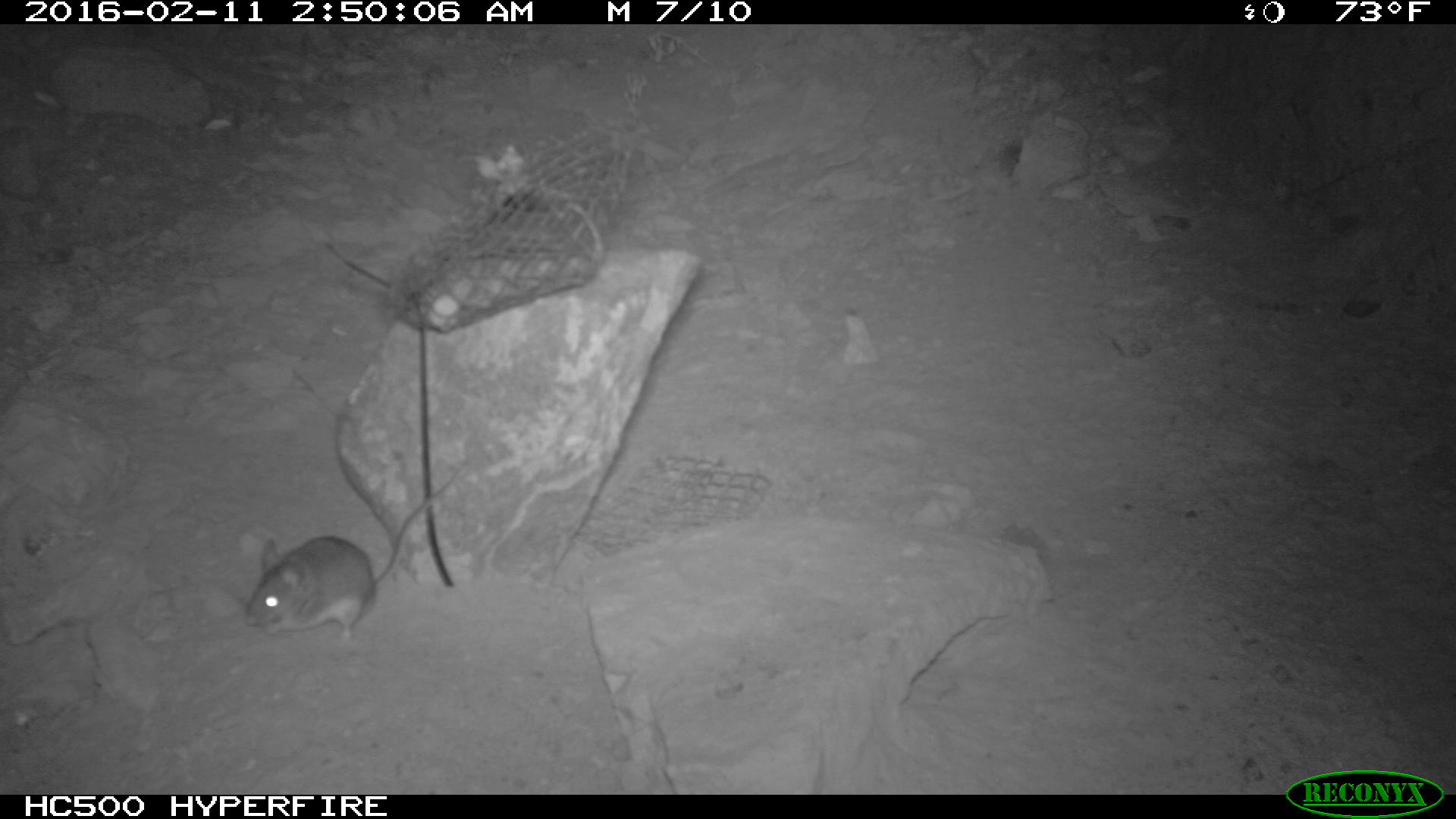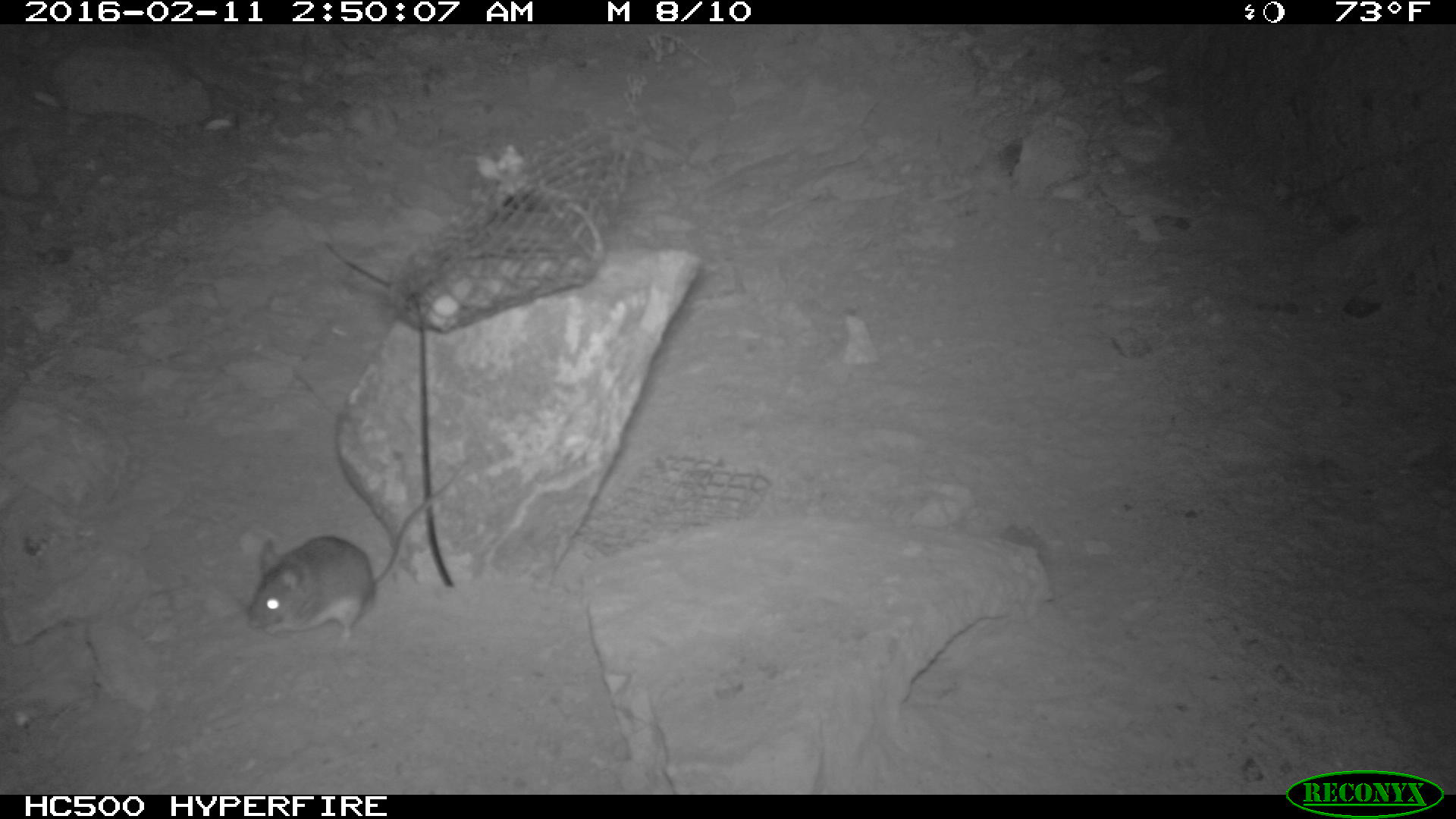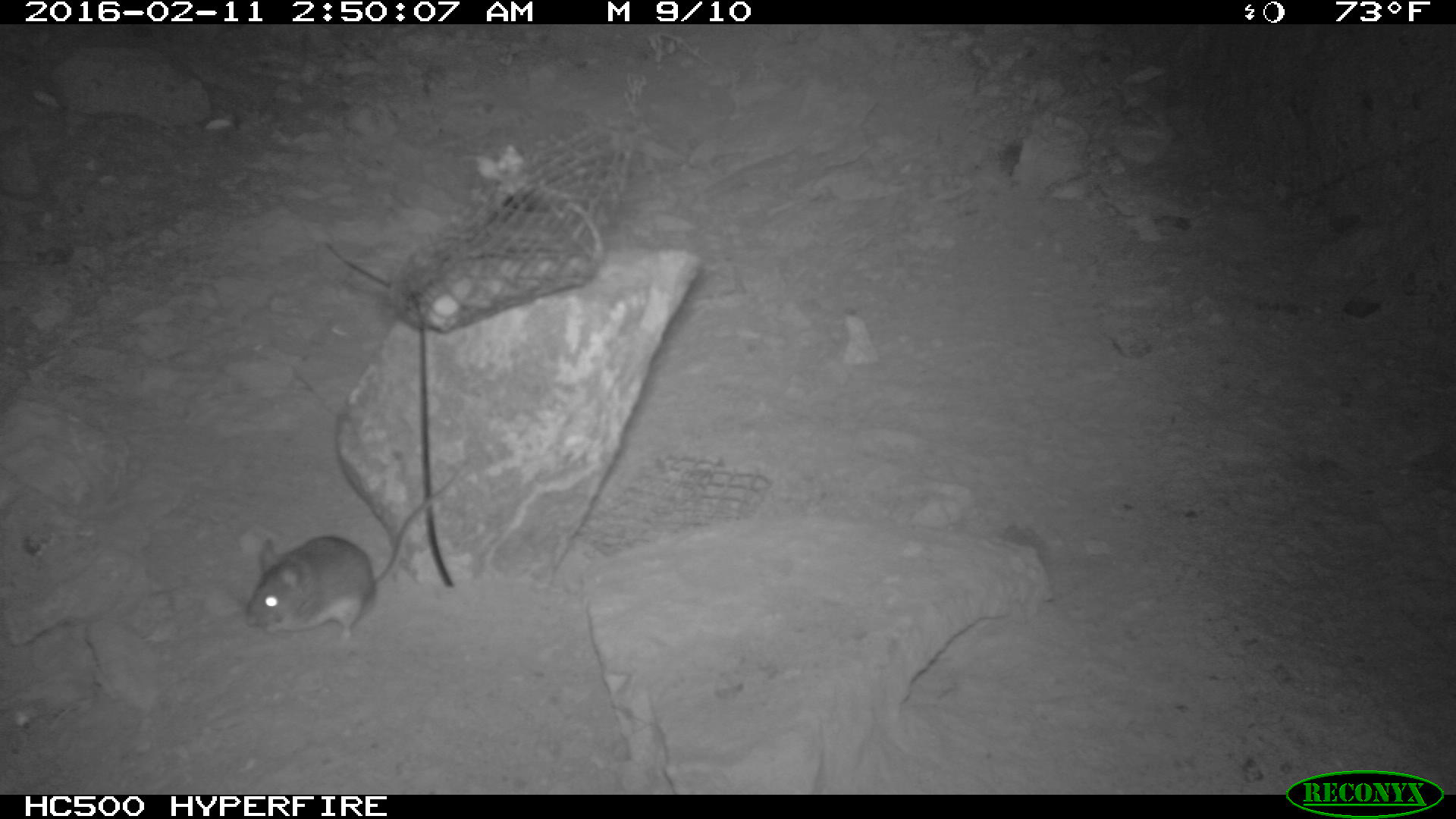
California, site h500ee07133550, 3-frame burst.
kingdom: Animalia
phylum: Chordata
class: Mammalia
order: Rodentia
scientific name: Rodentia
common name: rodent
Rodent (Rodentia).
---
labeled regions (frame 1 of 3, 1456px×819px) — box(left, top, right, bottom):
rodent: box(240, 455, 475, 648)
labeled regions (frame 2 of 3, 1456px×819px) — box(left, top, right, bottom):
rodent: box(242, 466, 463, 641)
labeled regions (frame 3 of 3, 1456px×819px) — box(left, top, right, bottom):
rodent: box(244, 460, 469, 647)